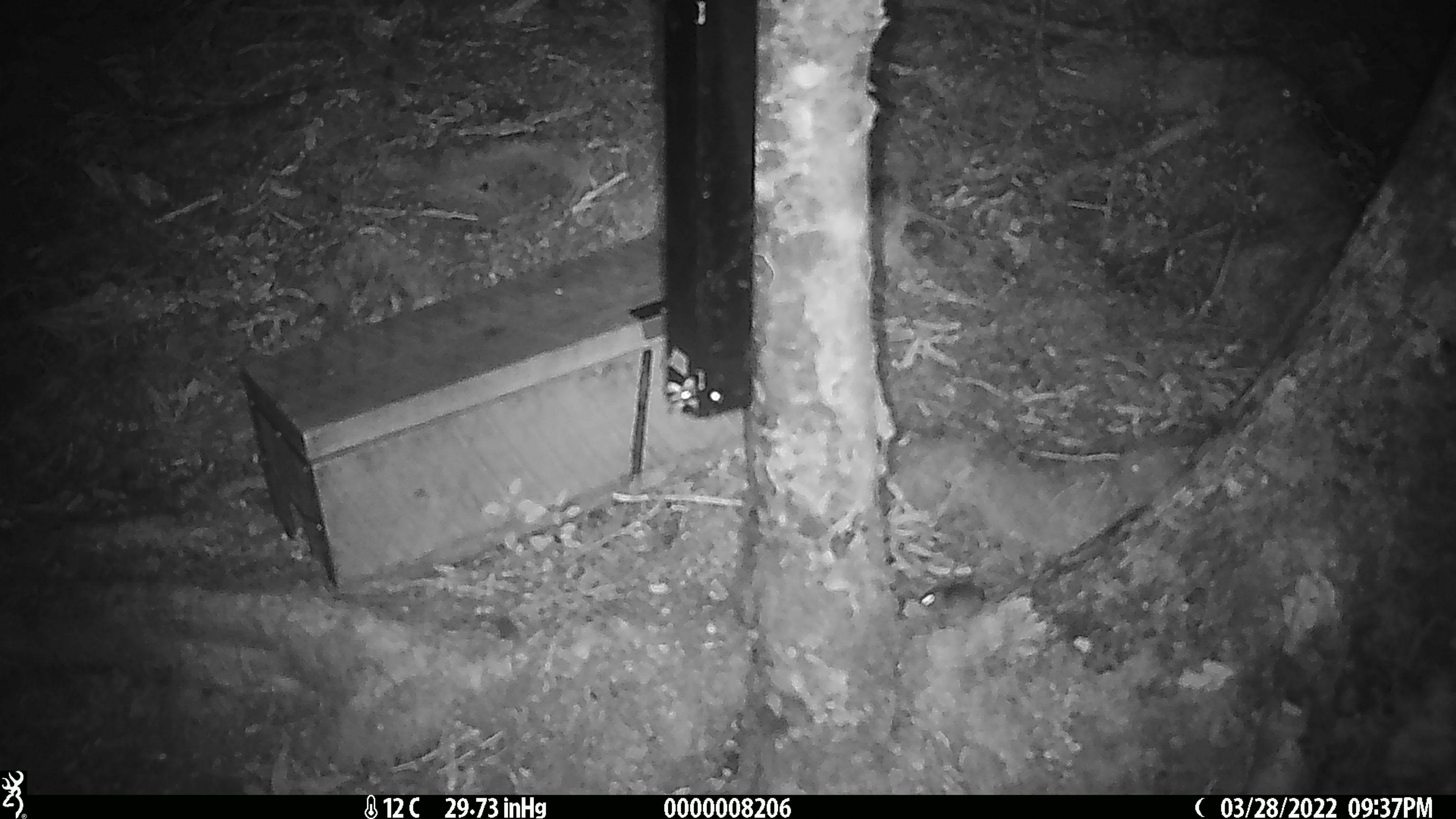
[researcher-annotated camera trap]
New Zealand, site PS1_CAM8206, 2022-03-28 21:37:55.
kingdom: Animalia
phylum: Chordata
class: Mammalia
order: Rodentia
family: Muridae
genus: Mus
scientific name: Mus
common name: mouse